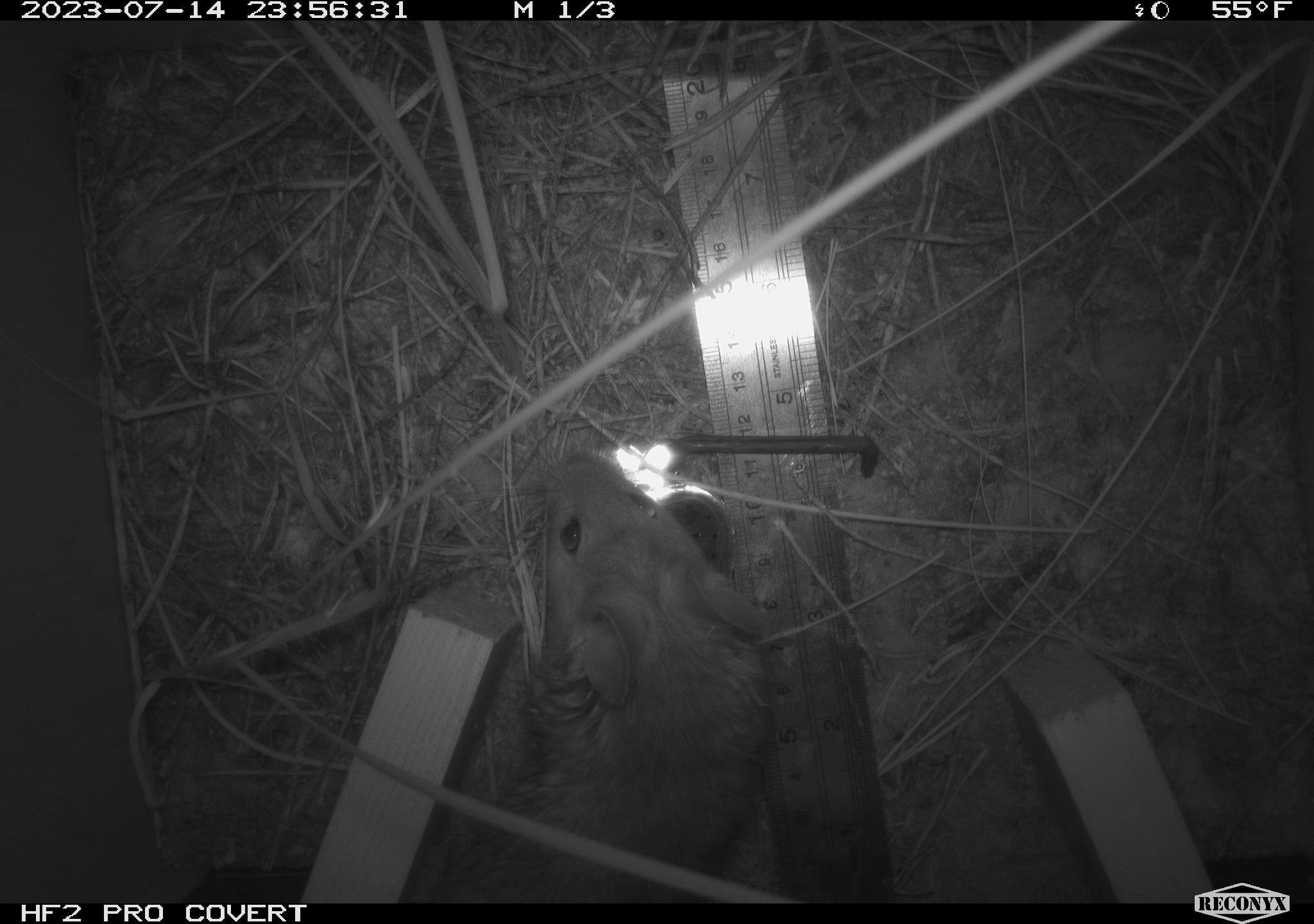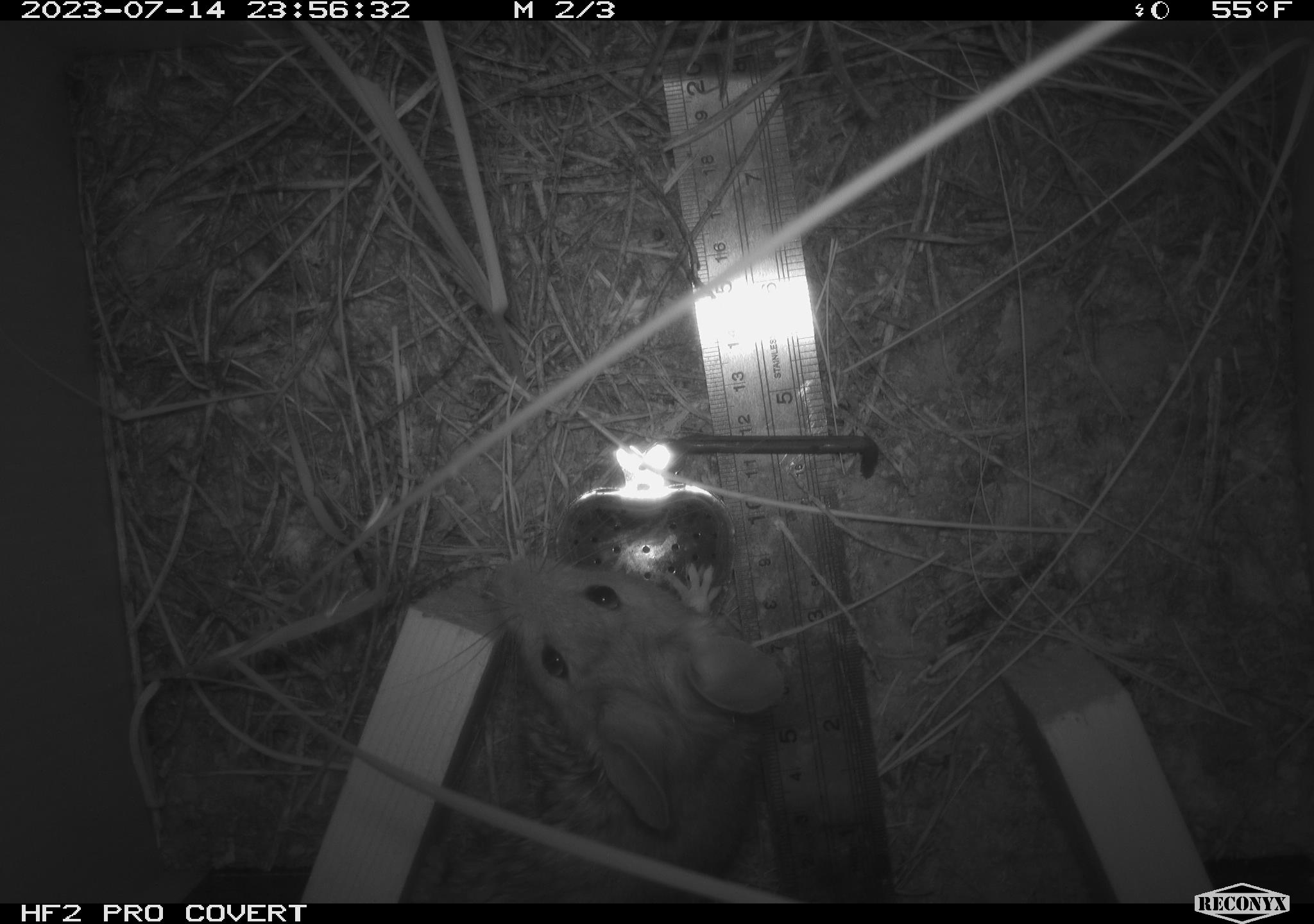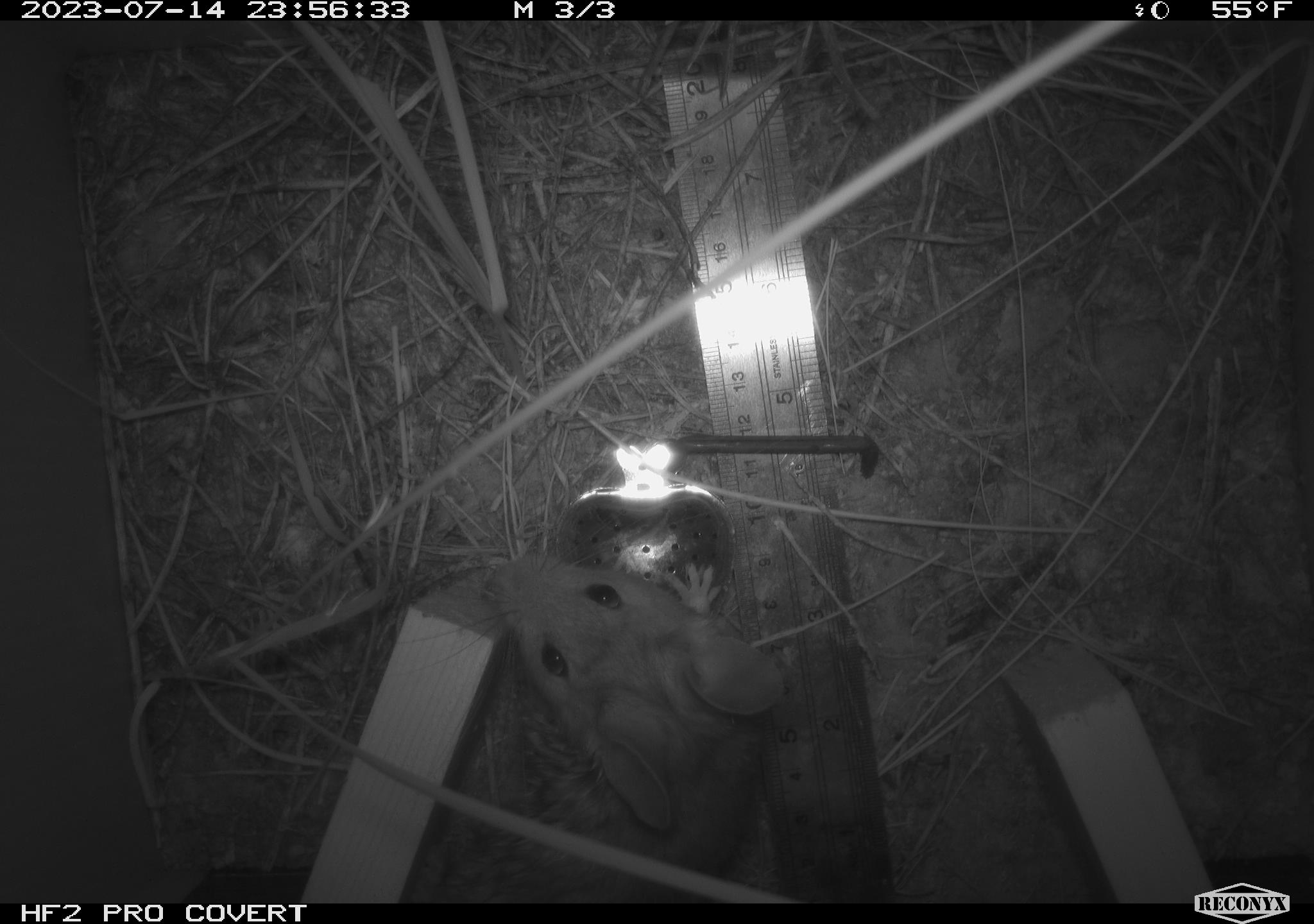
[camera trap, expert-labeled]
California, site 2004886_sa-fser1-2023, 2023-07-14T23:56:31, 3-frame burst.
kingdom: Animalia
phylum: Chordata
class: Mammalia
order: Rodentia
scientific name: Rodentia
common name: mouse species